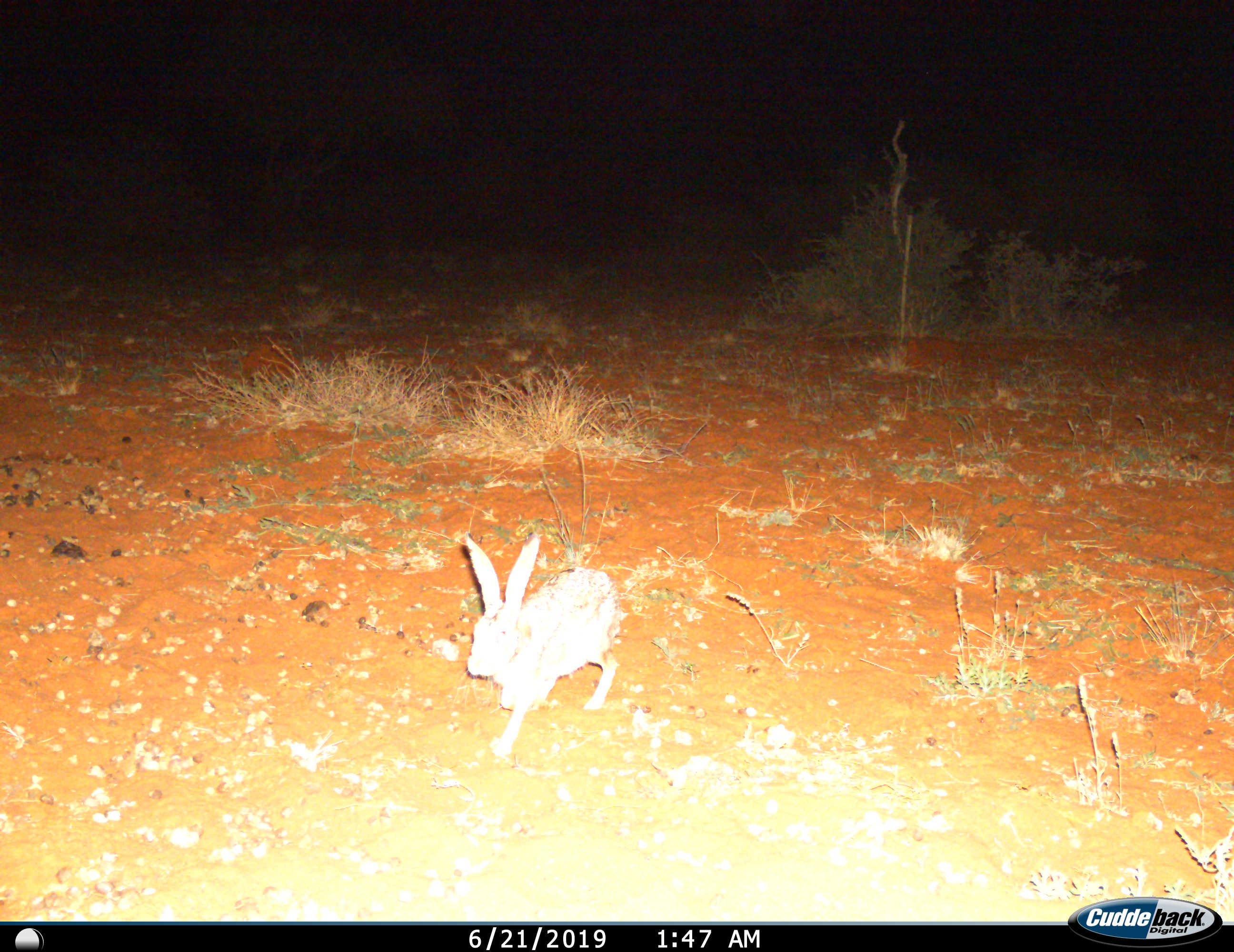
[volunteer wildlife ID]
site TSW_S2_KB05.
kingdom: Animalia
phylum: Chordata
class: Mammalia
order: Lagomorpha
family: Leporidae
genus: Lepus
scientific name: Lepus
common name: hare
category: hareunknown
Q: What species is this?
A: Hareunknown (hare) (Lepus).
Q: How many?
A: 1.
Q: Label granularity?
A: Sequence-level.